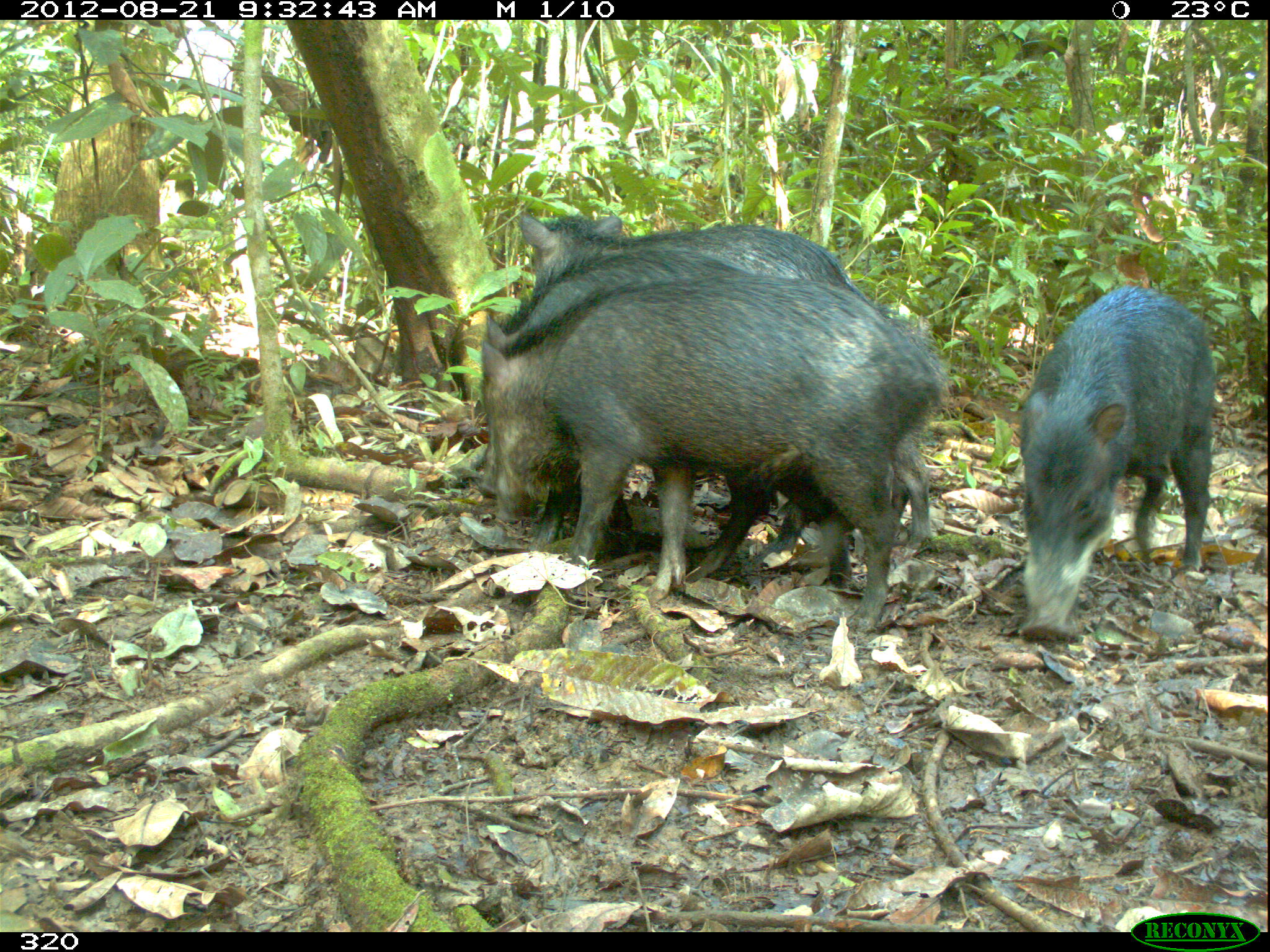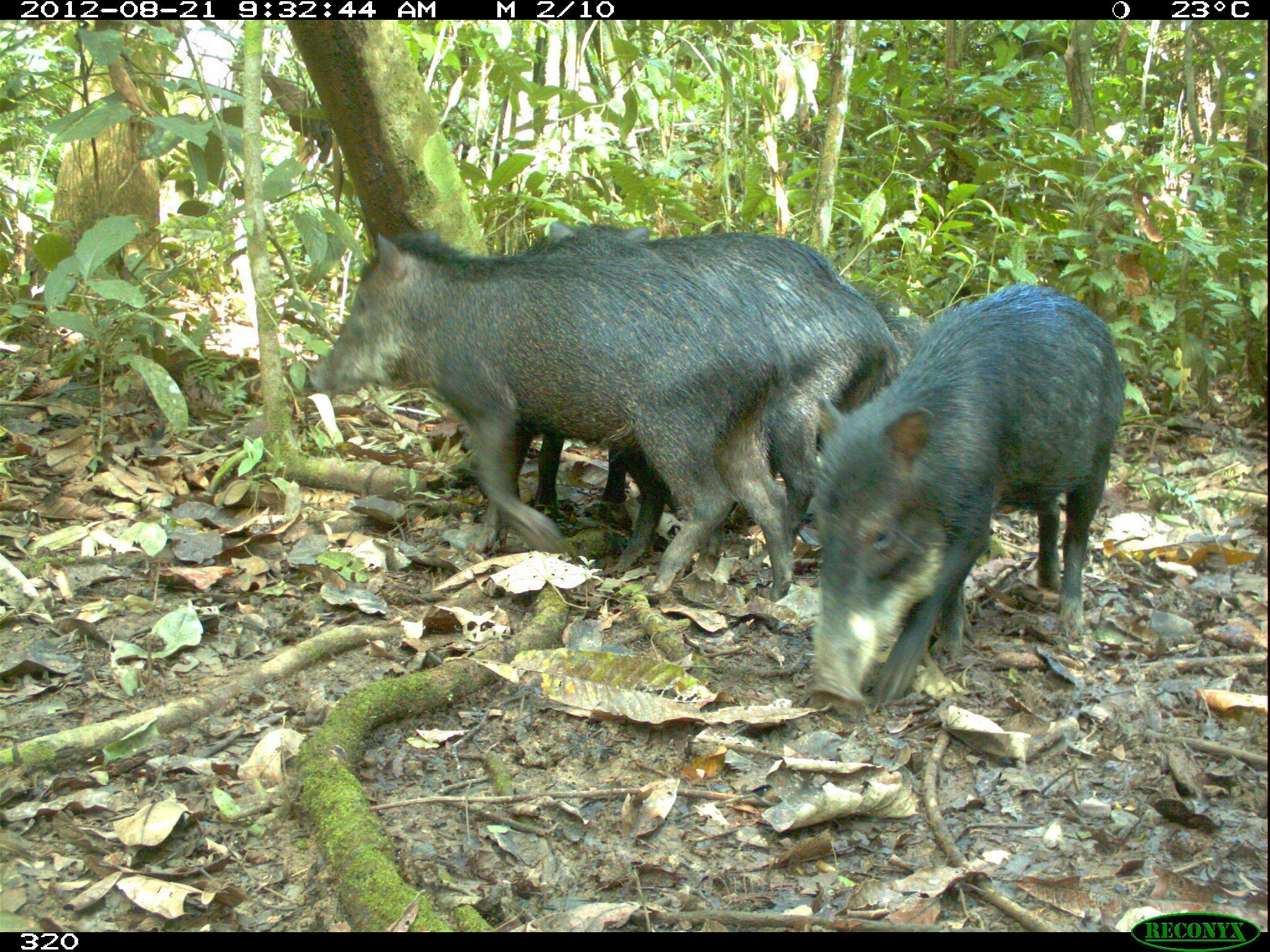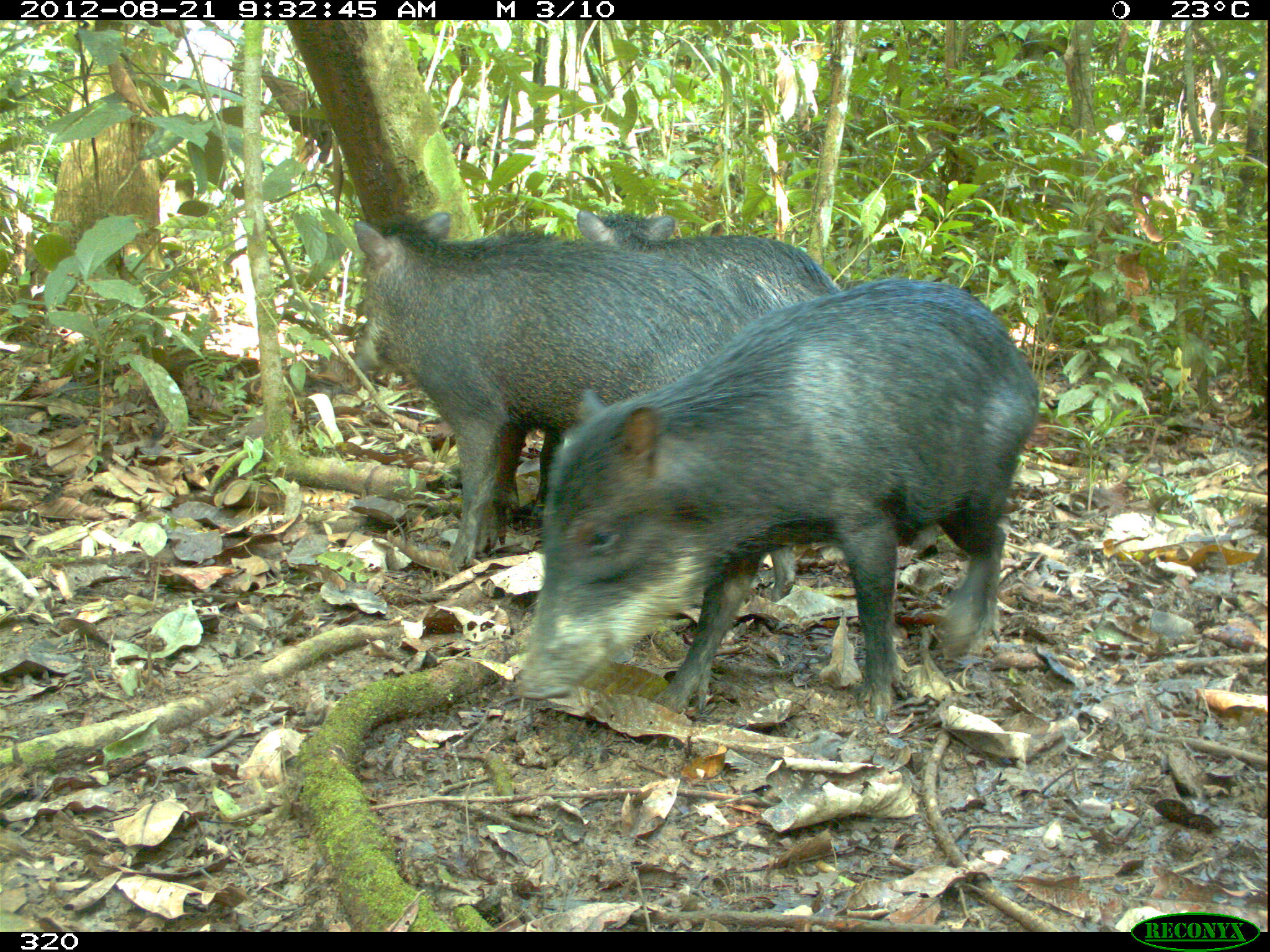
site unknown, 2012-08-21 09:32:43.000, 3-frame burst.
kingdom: Animalia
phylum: Chordata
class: Mammalia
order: Artiodactyla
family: Tayassuidae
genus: Tayassu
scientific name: Tayassu pecari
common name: white-lipped peccary